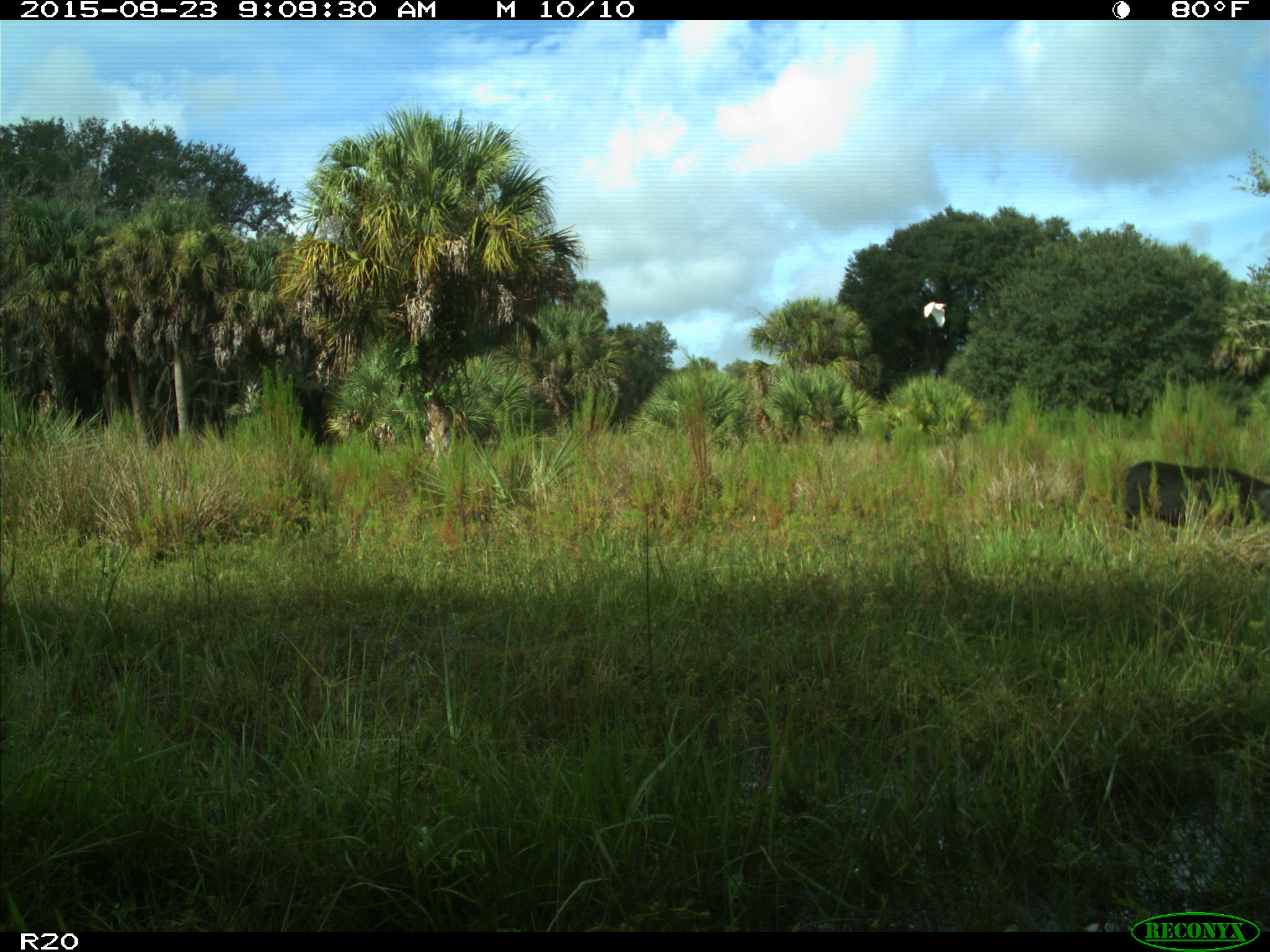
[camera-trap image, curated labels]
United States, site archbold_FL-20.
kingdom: Animalia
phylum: Chordata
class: Mammalia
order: Artiodactyla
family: Suidae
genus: Sus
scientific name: Sus scrofa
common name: wild boar